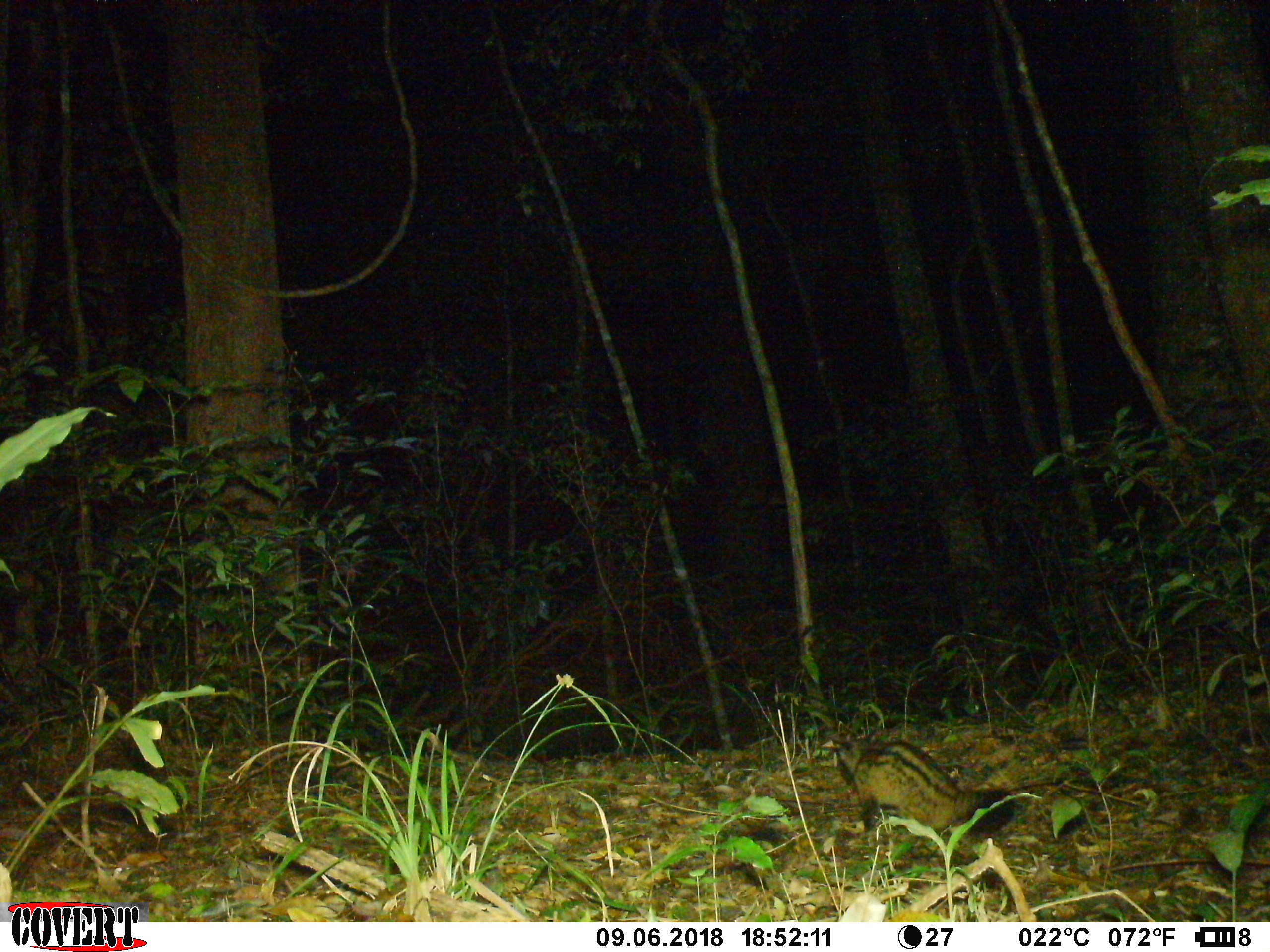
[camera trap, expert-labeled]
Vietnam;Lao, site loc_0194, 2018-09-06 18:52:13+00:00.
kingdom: Animalia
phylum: Chordata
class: Mammalia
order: Carnivora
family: Viverridae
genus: Paradoxurus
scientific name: Paradoxurus hermaphroditus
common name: common palm civet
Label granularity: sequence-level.